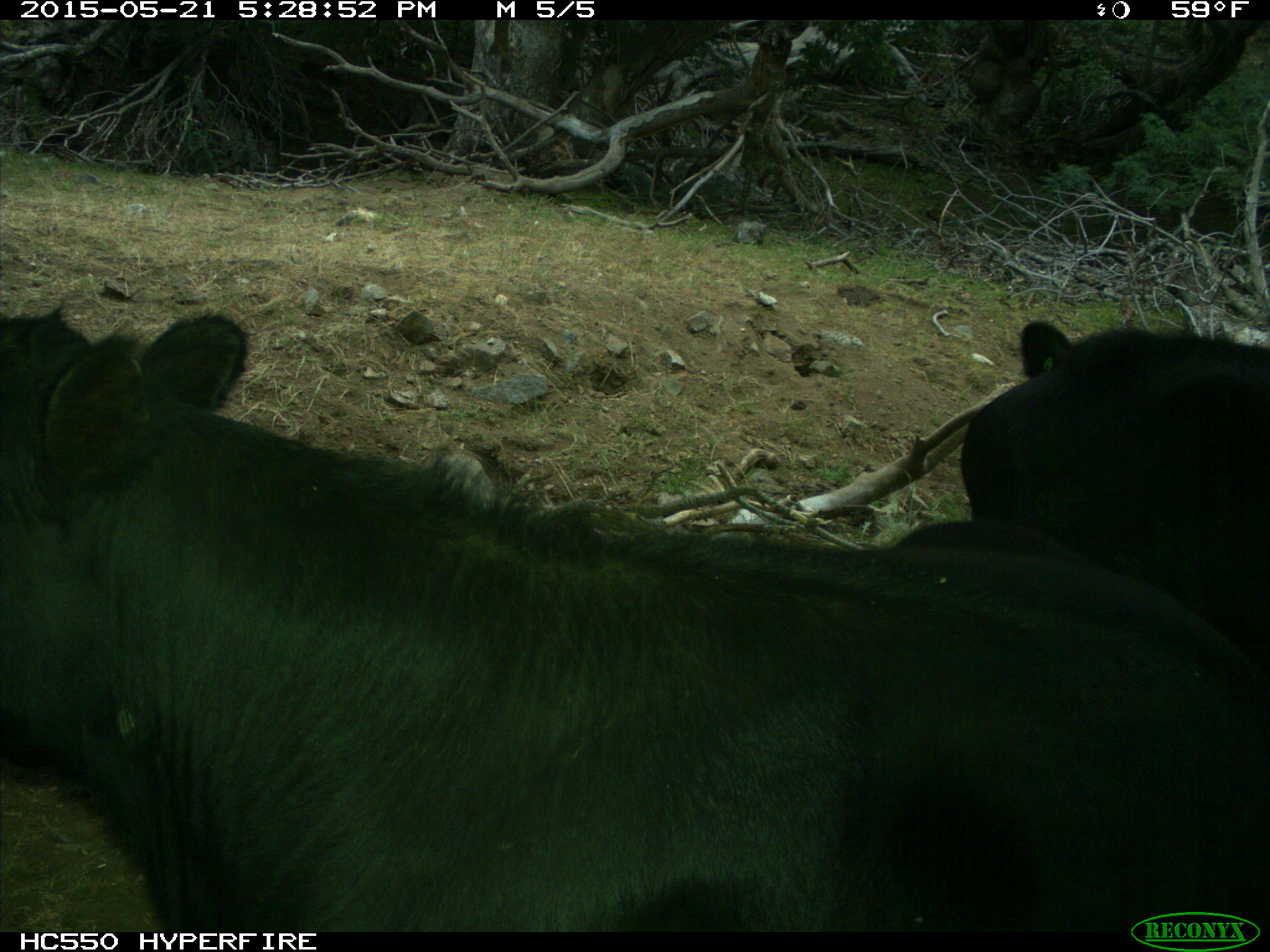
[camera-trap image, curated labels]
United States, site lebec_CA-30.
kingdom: Animalia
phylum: Chordata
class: Mammalia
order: Artiodactyla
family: Bovidae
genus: Bos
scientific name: Bos taurus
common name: domestic cow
Bos taurus (domestic cow).